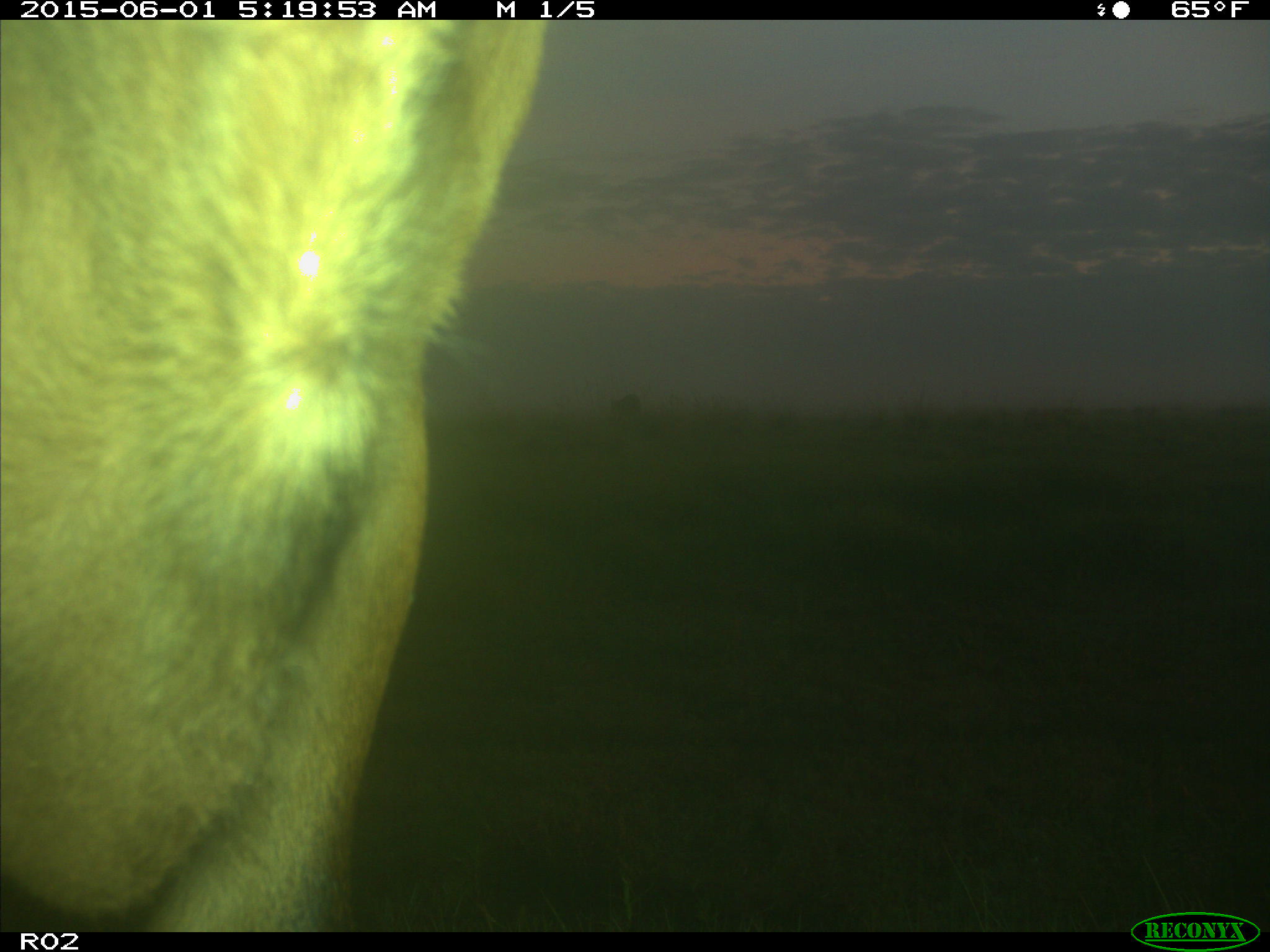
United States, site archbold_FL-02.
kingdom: Animalia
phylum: Chordata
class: Mammalia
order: Artiodactyla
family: Bovidae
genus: Bos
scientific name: Bos taurus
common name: domestic cow